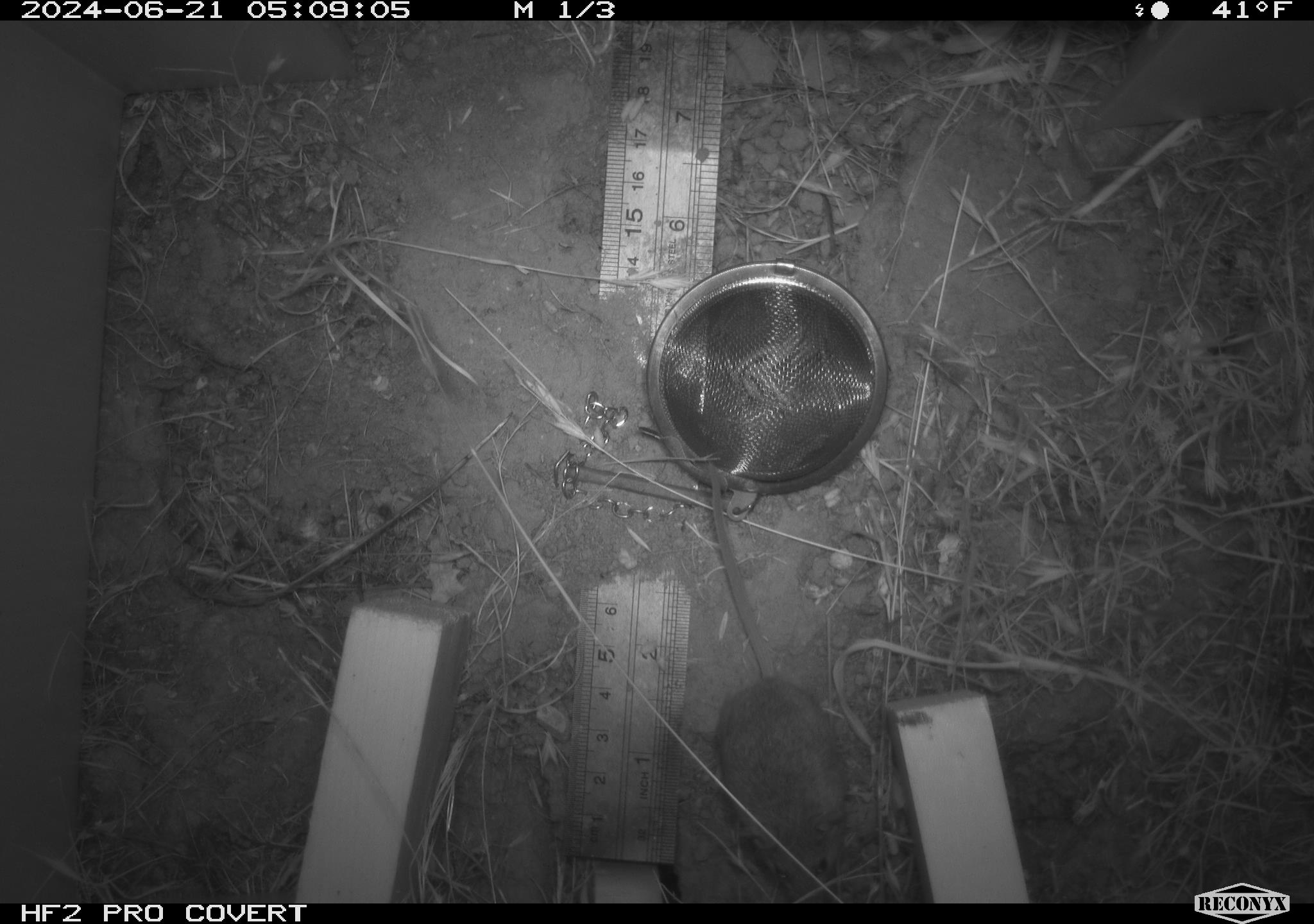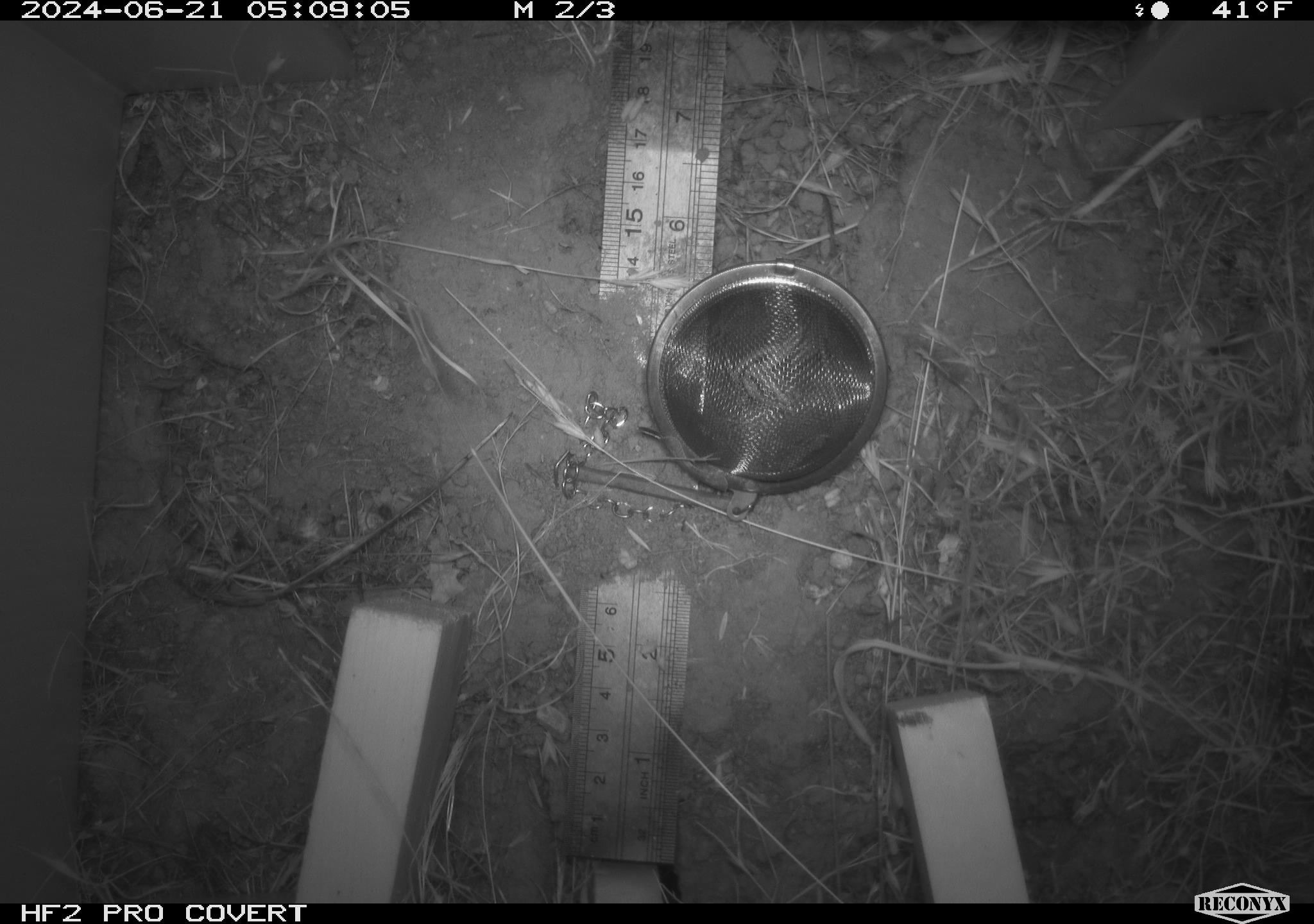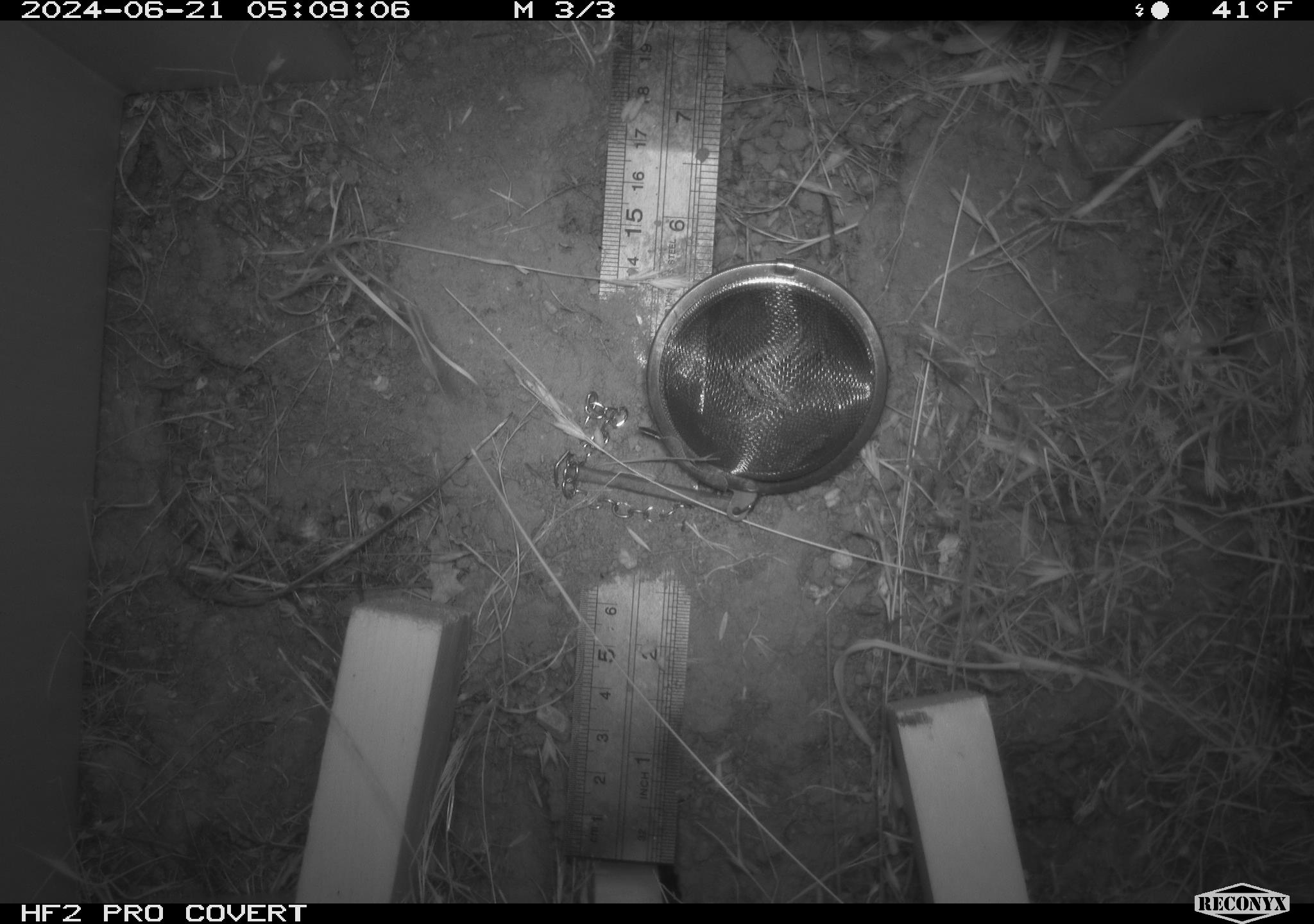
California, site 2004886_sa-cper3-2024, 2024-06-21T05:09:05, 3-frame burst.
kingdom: Animalia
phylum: Chordata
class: Mammalia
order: Rodentia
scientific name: Rodentia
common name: rodent